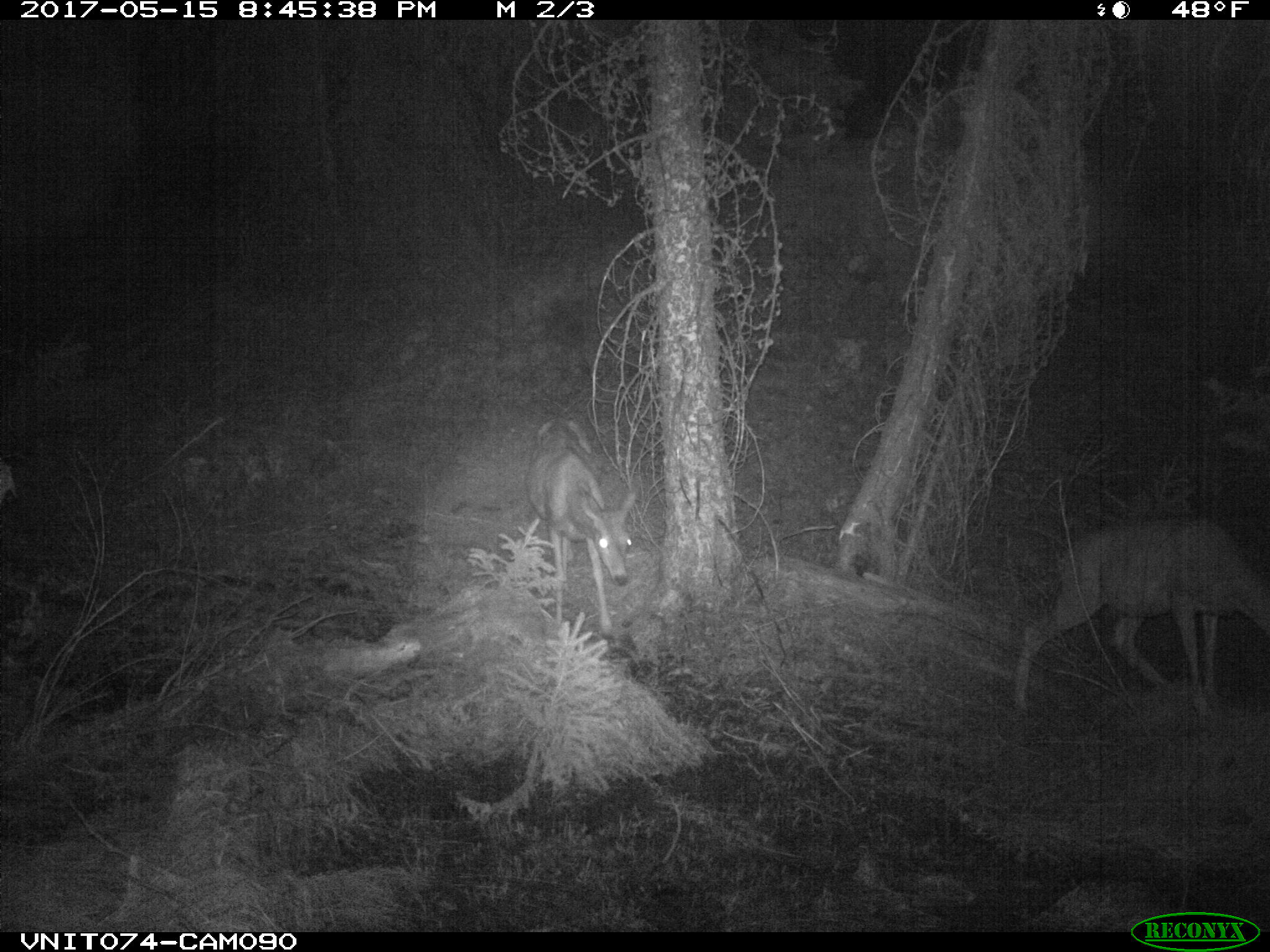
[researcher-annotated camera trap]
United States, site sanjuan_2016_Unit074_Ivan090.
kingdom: Animalia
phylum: Chordata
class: Mammalia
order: Artiodactyla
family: Cervidae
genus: Odocoileus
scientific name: Odocoileus hemionus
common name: mule deer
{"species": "Odocoileus hemionus (mule deer)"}